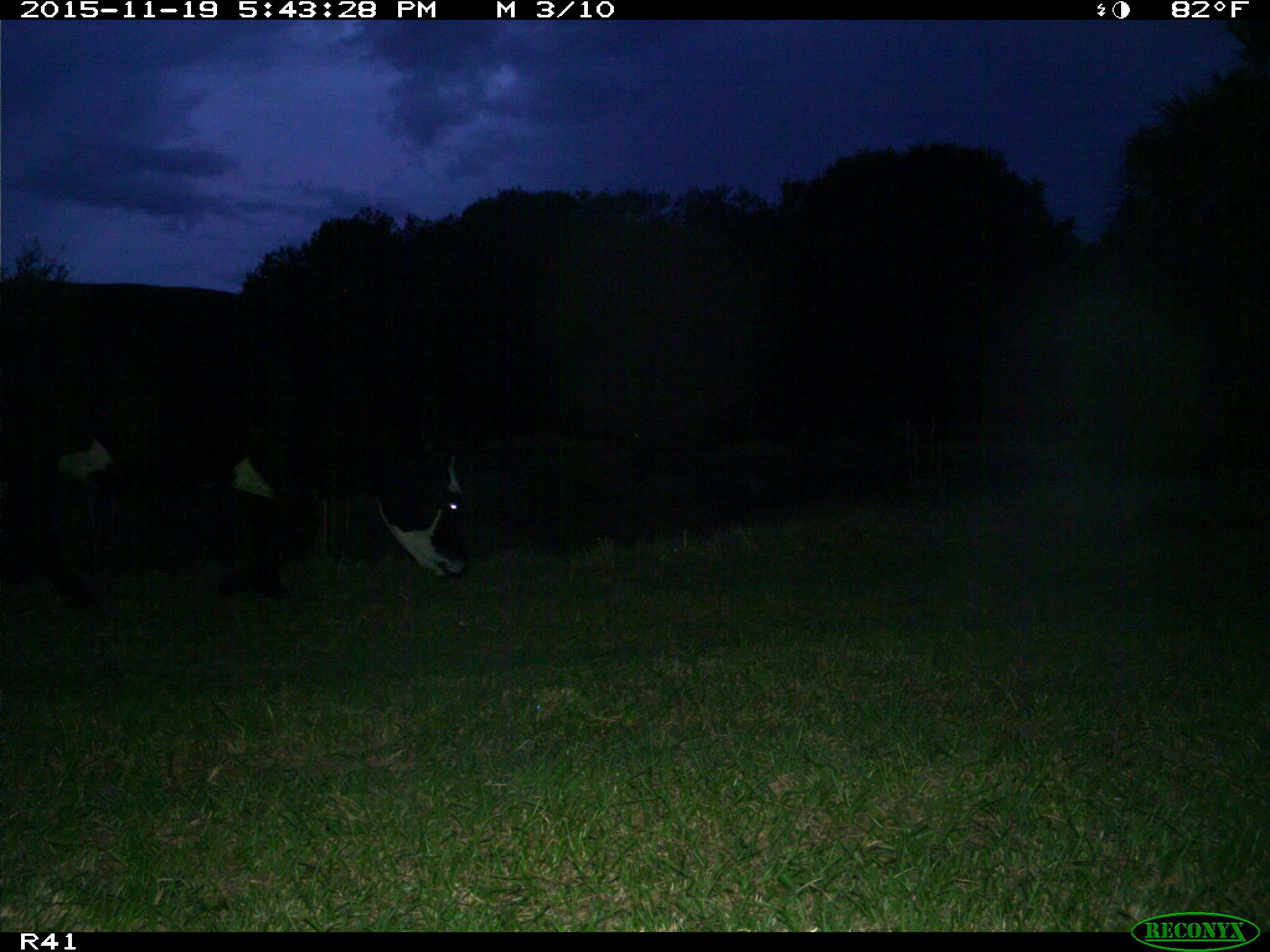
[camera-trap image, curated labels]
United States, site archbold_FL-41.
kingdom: Animalia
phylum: Chordata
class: Mammalia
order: Artiodactyla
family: Bovidae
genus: Bos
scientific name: Bos taurus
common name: domestic cow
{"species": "Bos taurus (domestic cow)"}